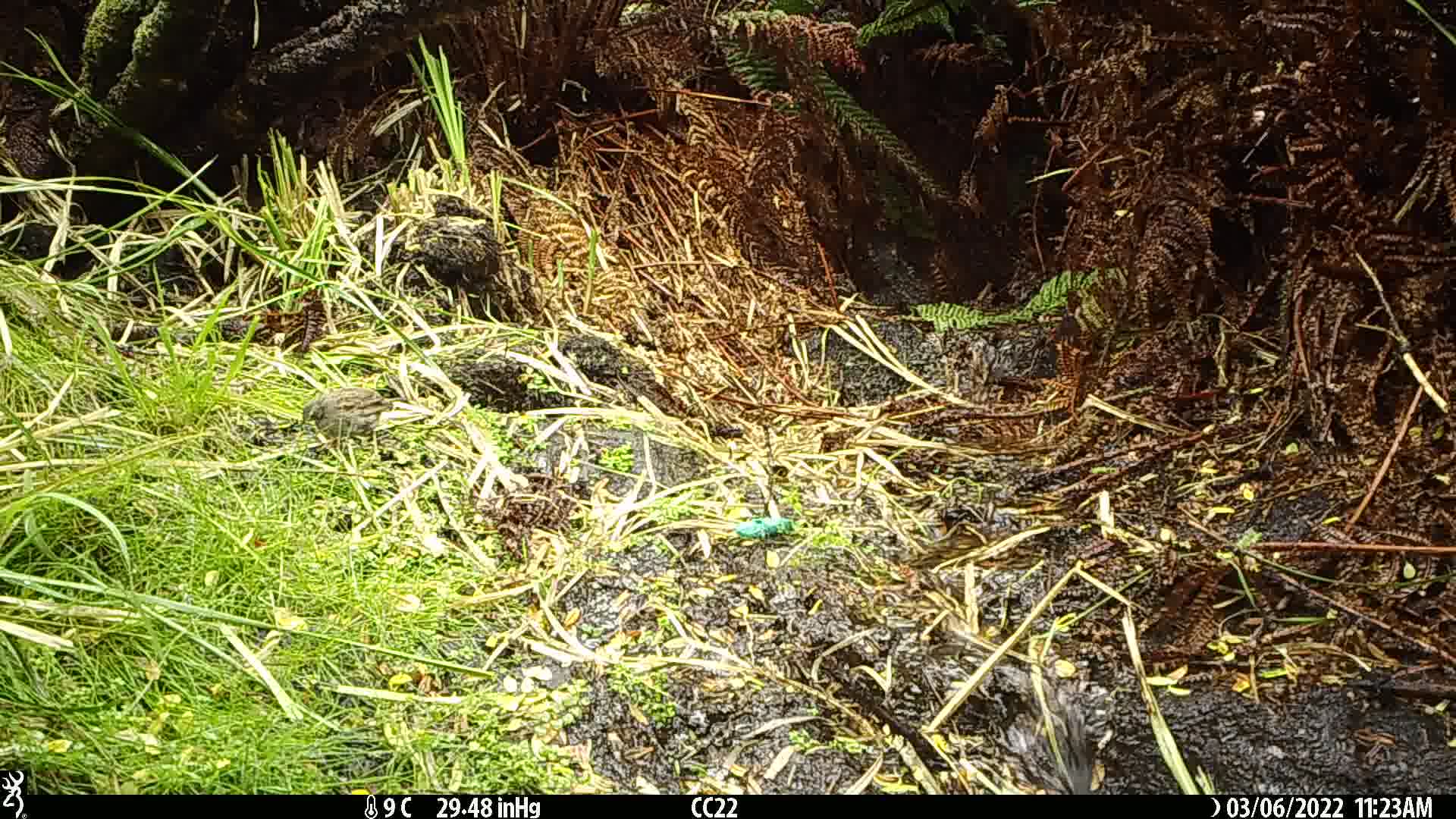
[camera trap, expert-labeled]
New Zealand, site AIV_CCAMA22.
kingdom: Animalia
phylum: Chordata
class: Aves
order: Passeriformes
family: Prunellidae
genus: Prunella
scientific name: Prunella modularis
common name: dunnock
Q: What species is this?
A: Dunnock (Prunella modularis).